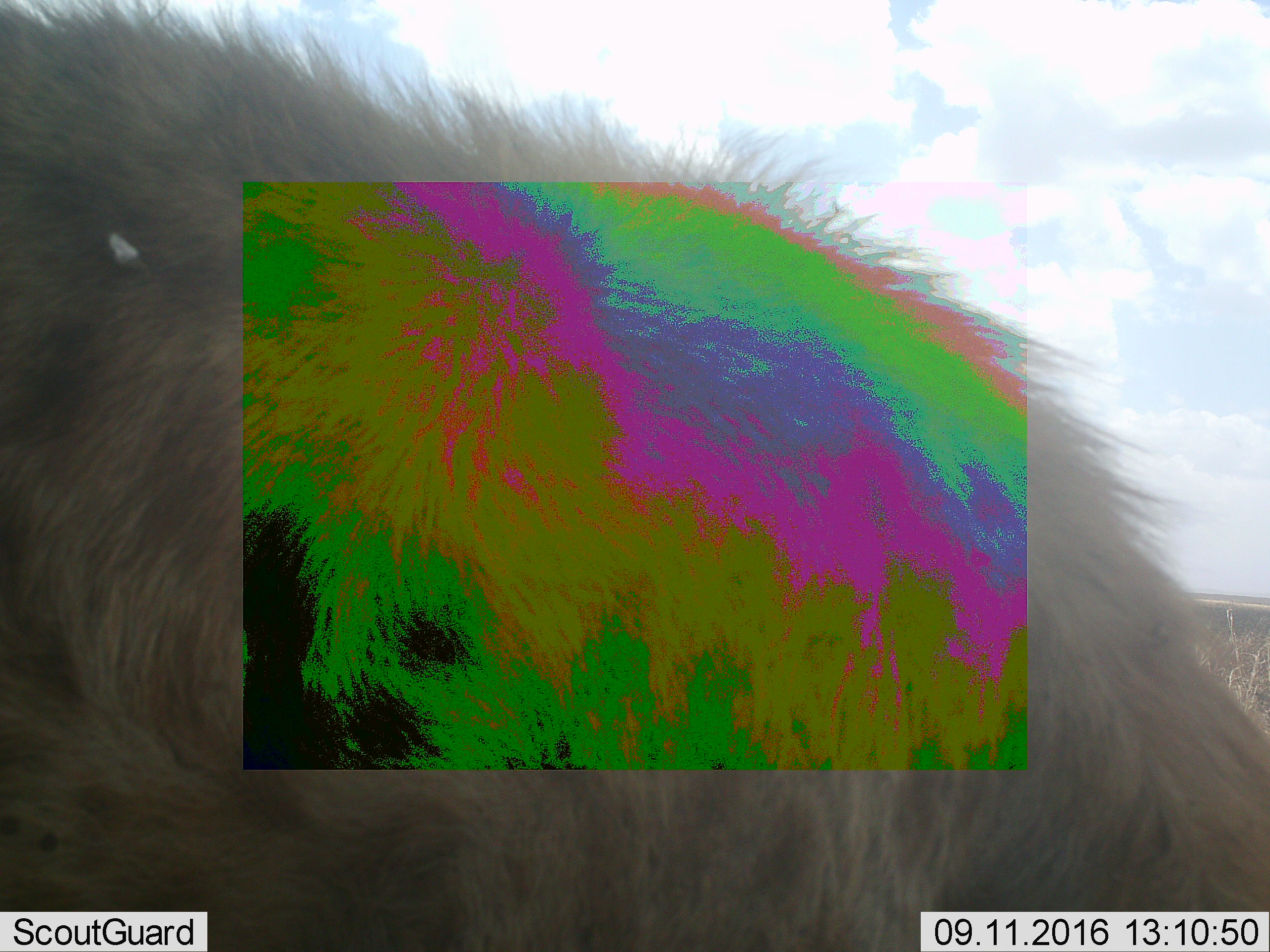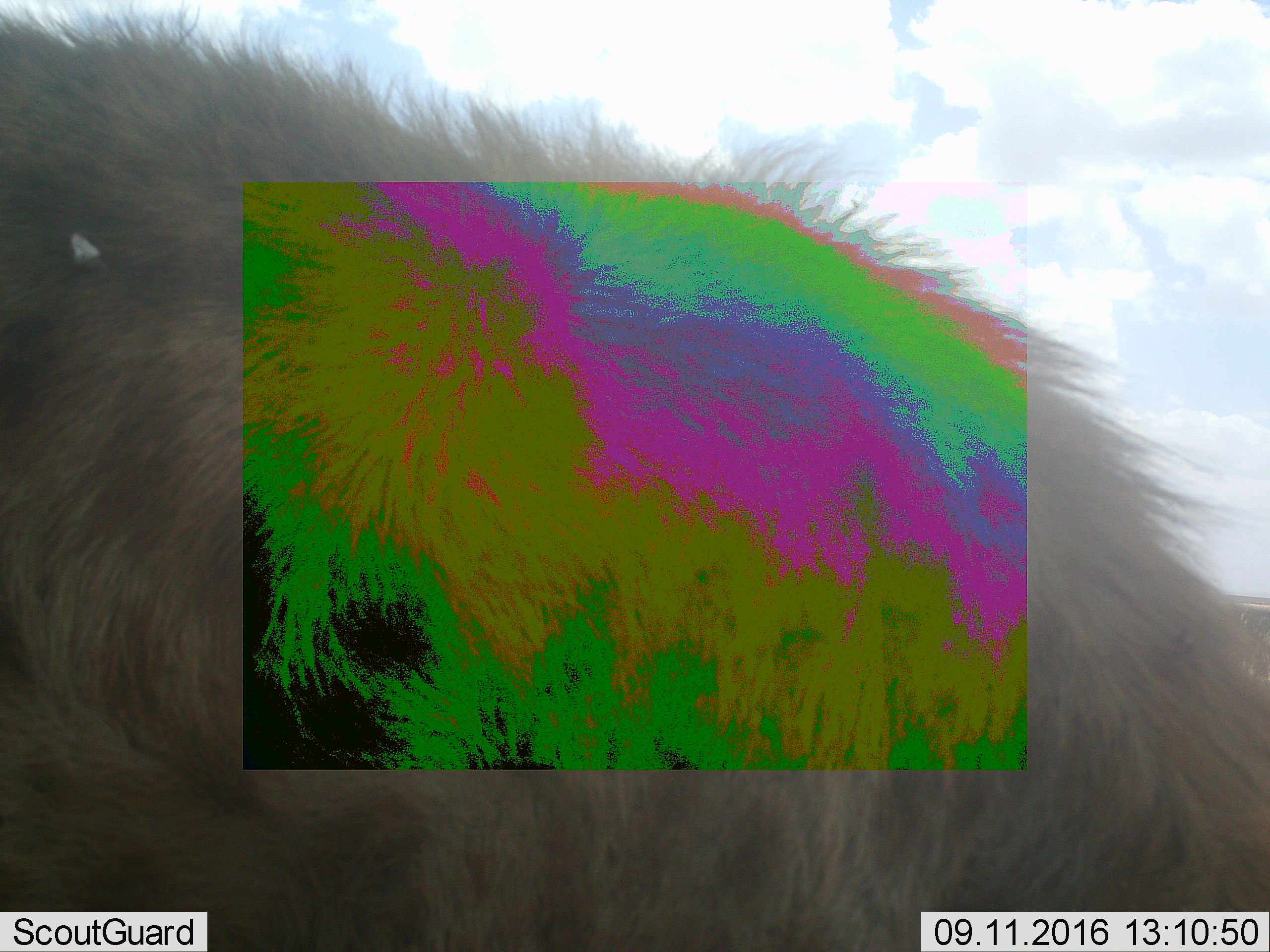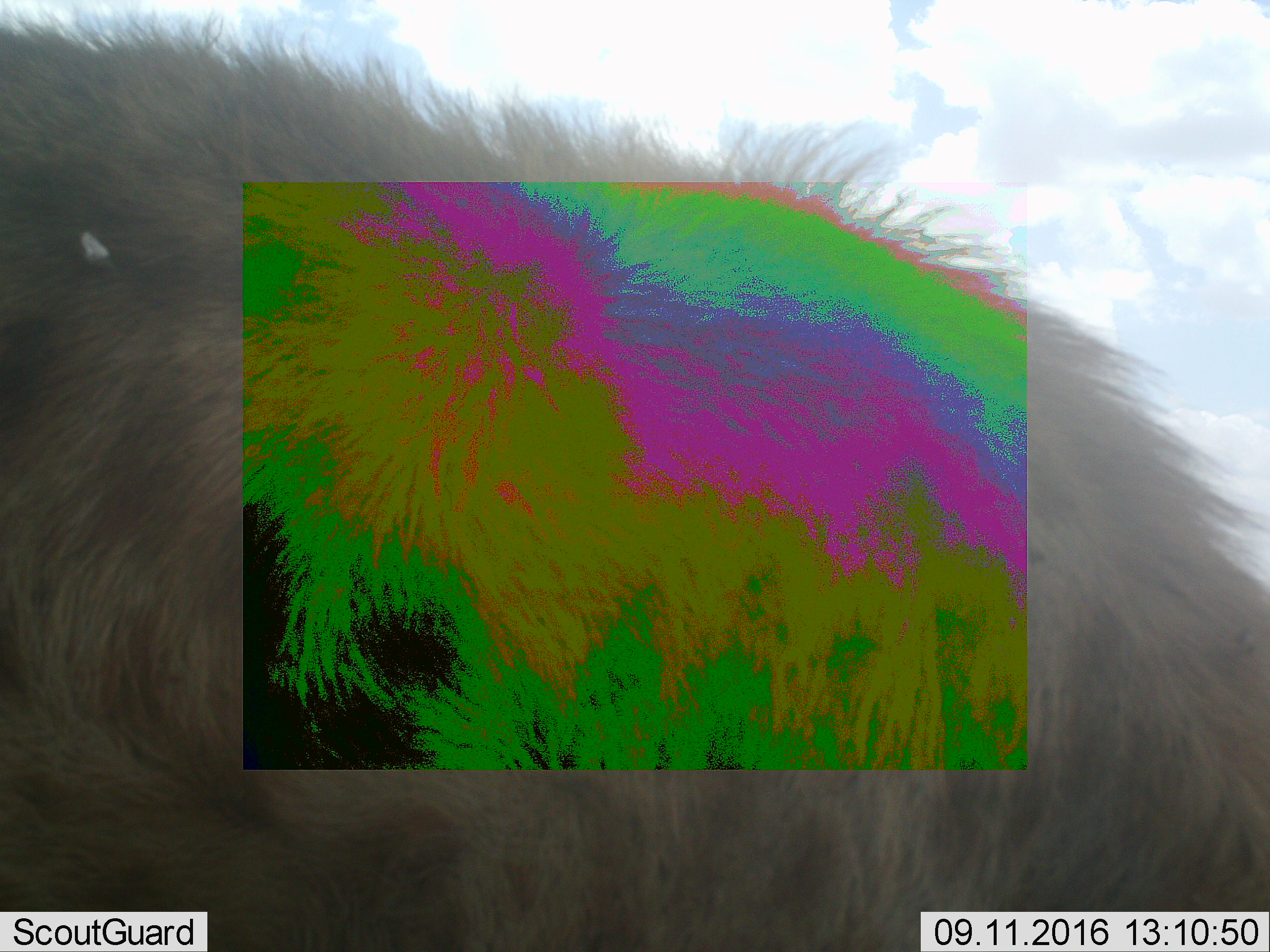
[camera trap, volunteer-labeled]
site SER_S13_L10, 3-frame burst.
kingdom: Animalia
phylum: Chordata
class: Mammalia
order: Carnivora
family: Hyaenidae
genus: Crocuta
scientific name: Crocuta crocuta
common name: spotted hyena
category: hyenaspotted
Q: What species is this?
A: Hyenaspotted (spotted hyena) (Crocuta crocuta).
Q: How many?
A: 1.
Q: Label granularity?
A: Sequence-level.